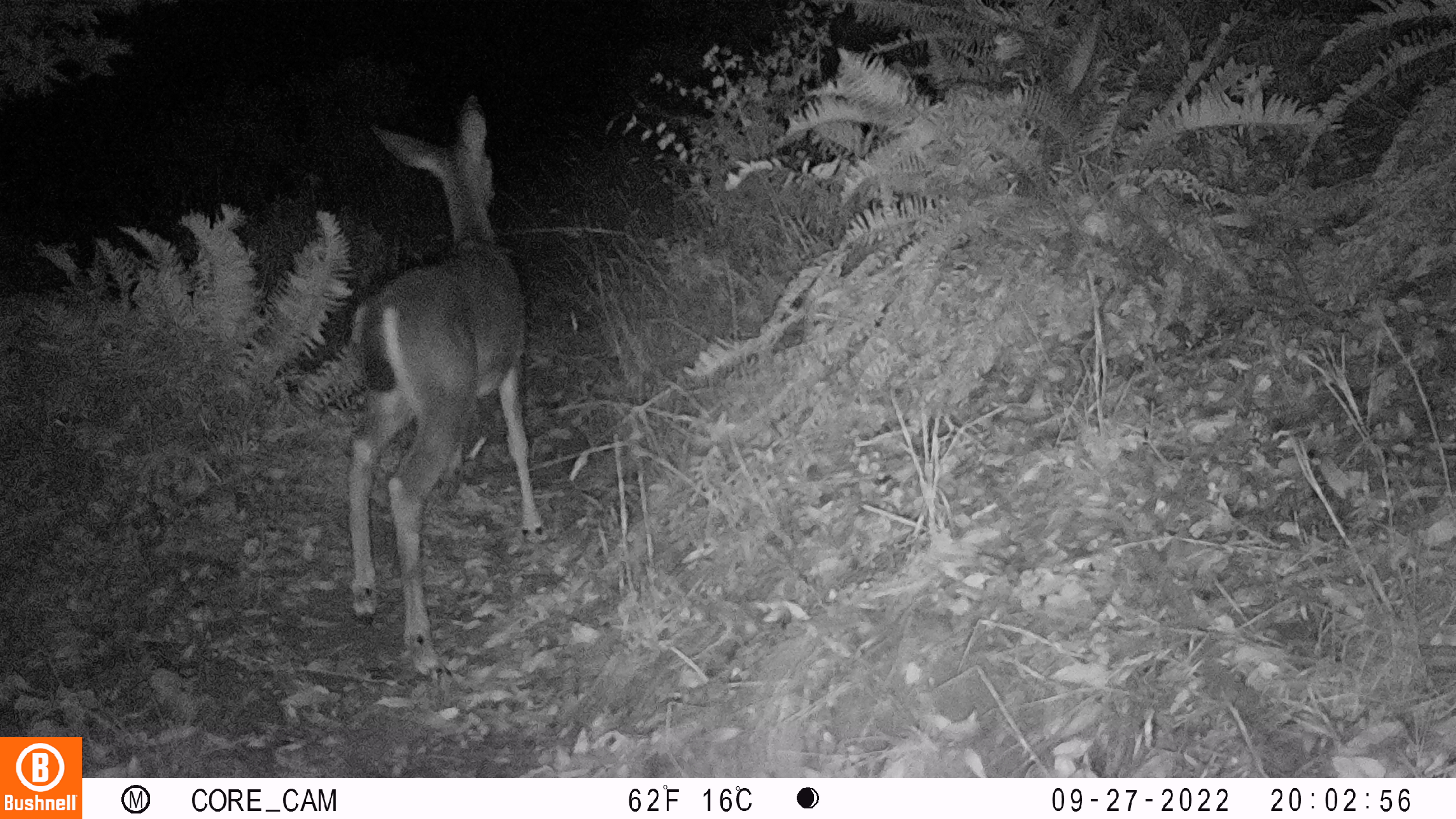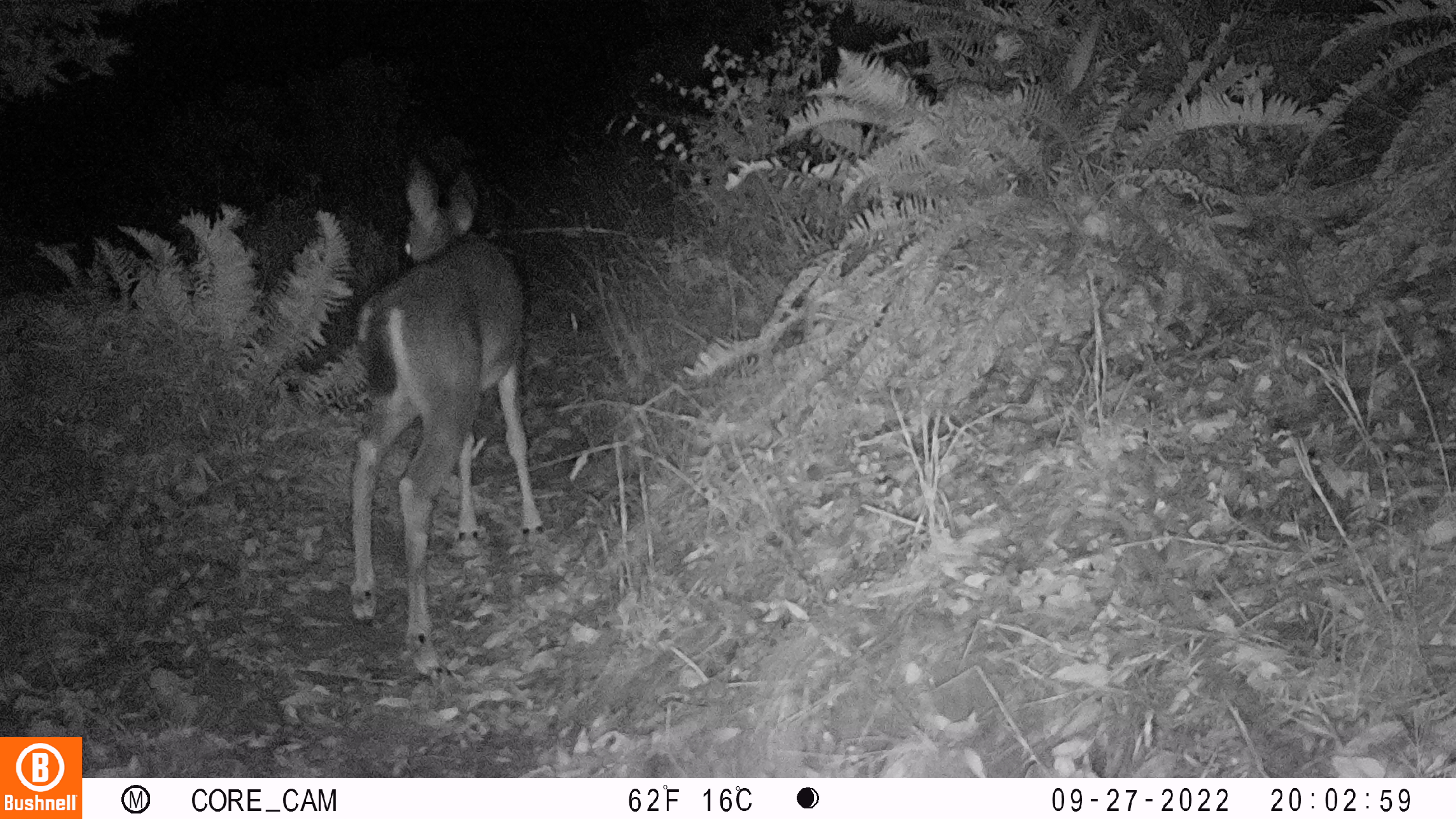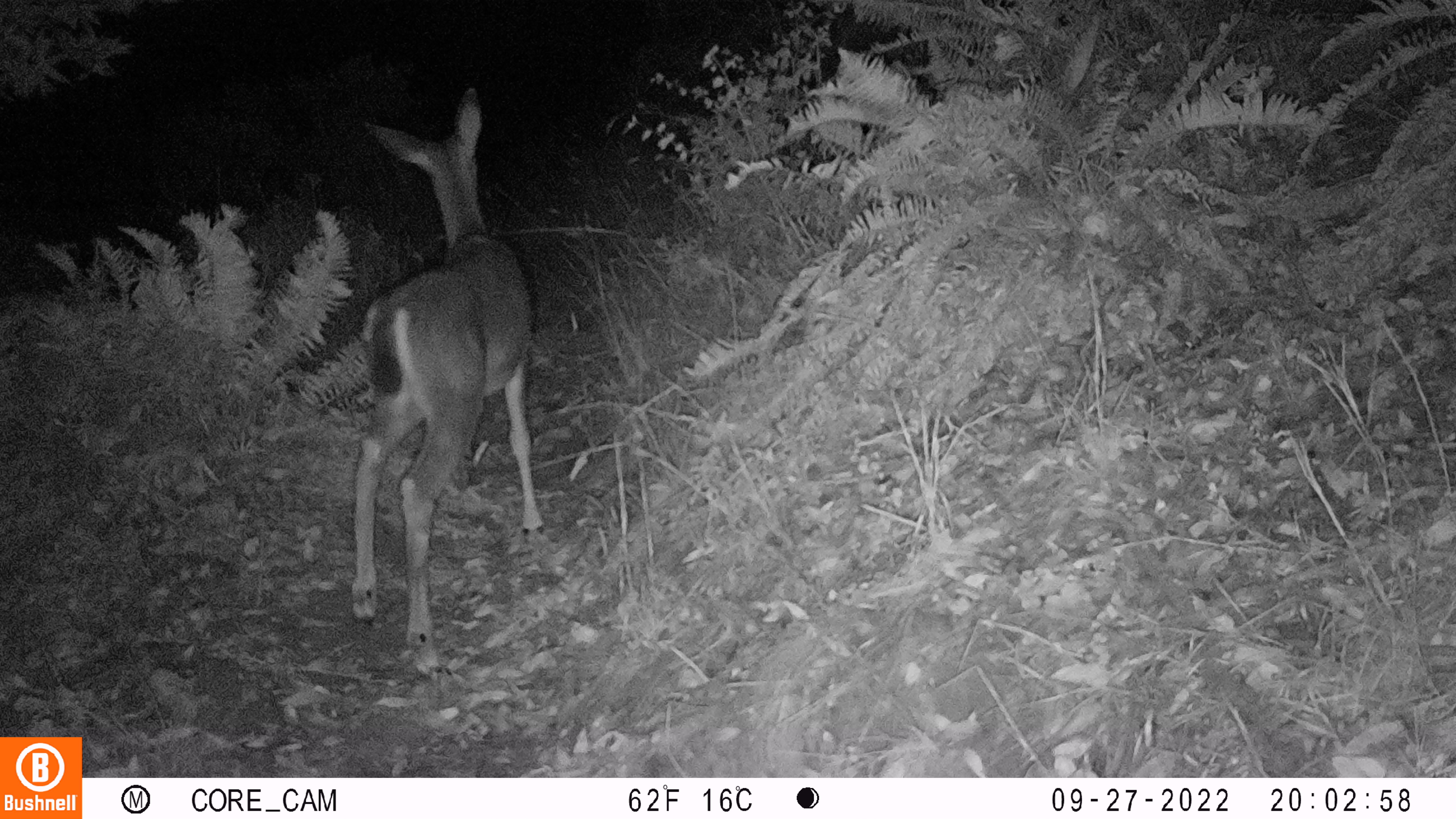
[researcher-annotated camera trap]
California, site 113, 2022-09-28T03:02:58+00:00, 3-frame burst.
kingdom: Animalia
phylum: Chordata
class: Mammalia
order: Artiodactyla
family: Cervidae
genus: Odocoileus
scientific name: Odocoileus hemionus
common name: mule deer